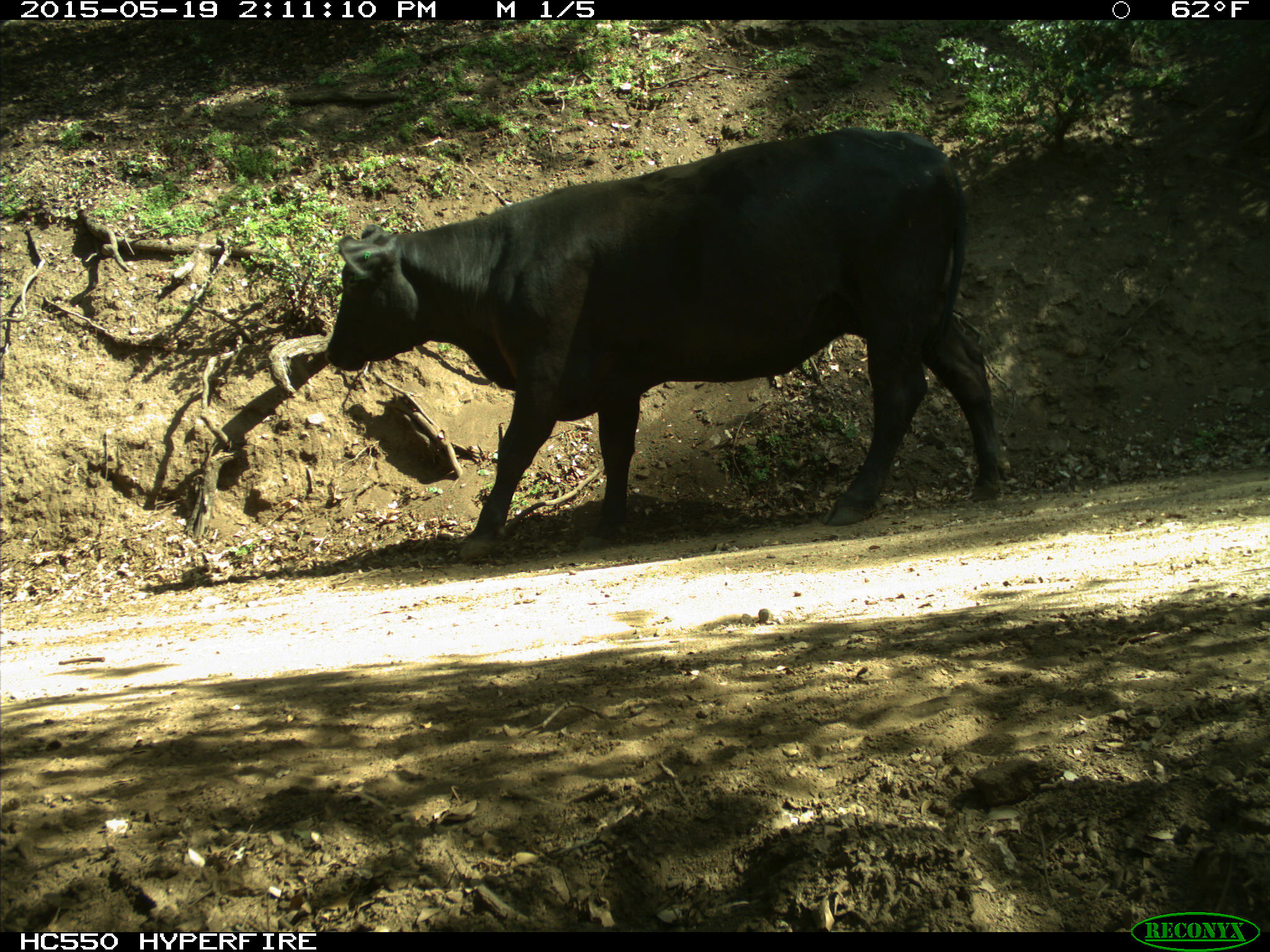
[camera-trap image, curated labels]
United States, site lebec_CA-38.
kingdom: Animalia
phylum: Chordata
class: Mammalia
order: Artiodactyla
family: Bovidae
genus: Bos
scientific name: Bos taurus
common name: domestic cow